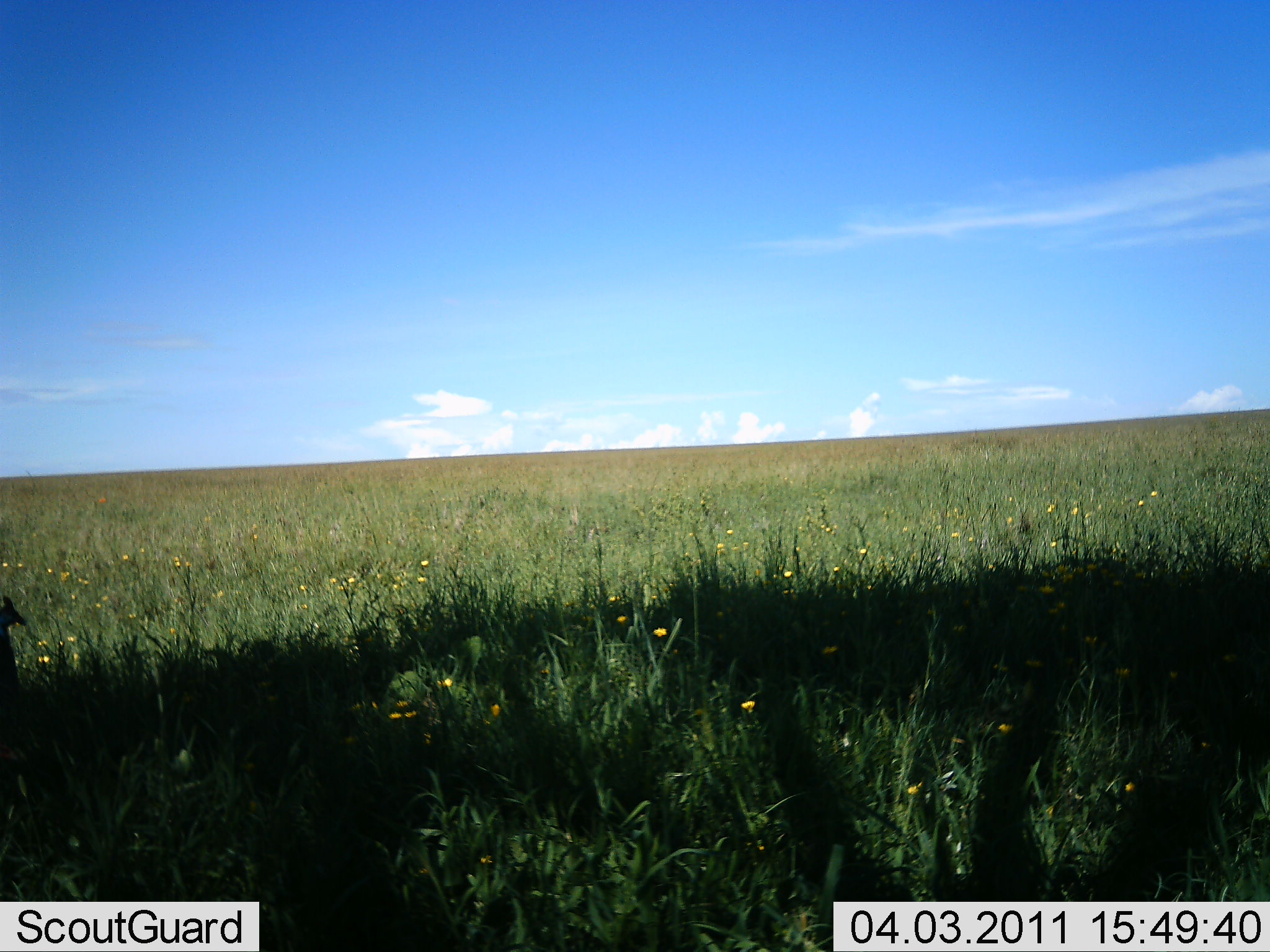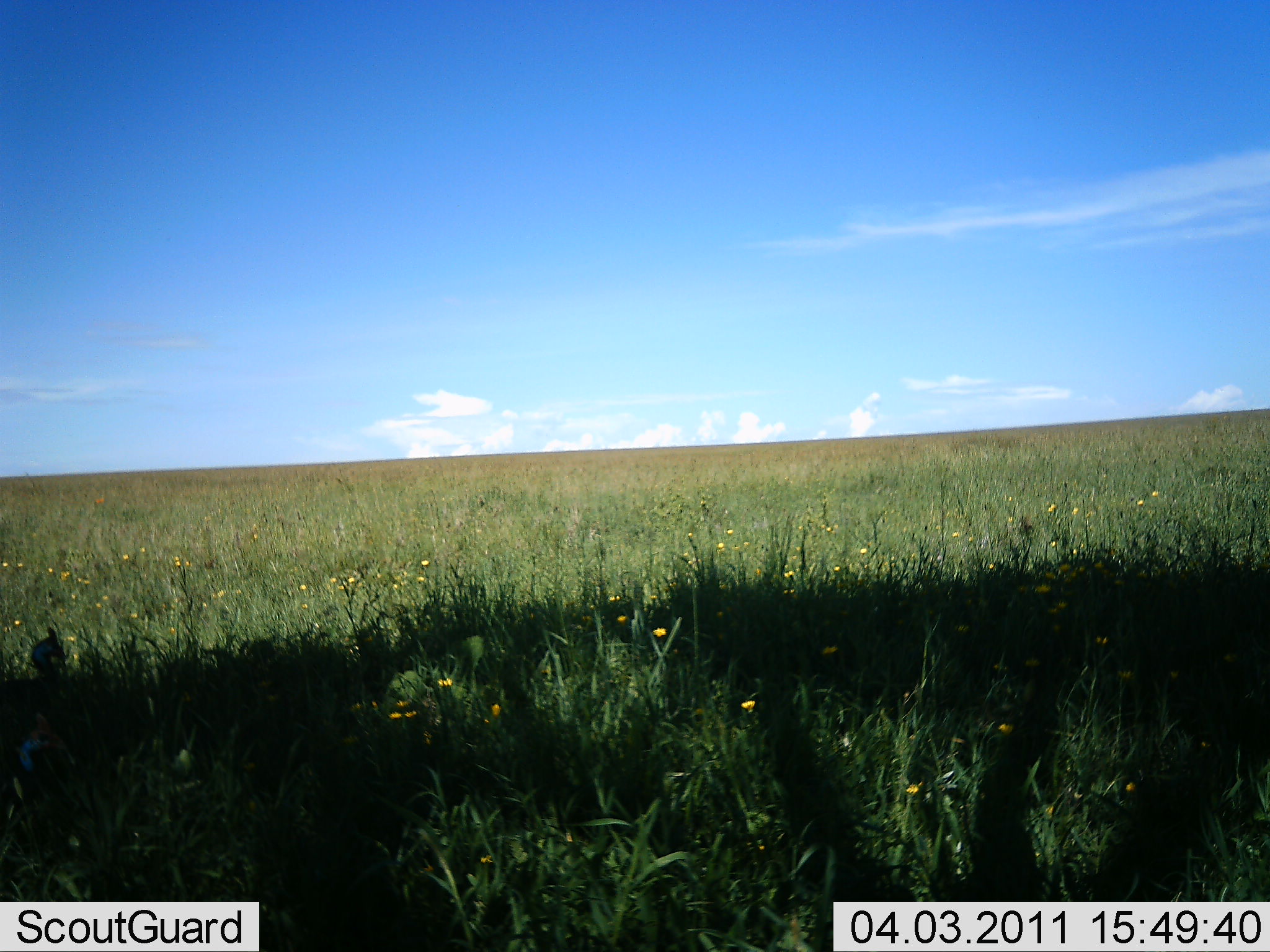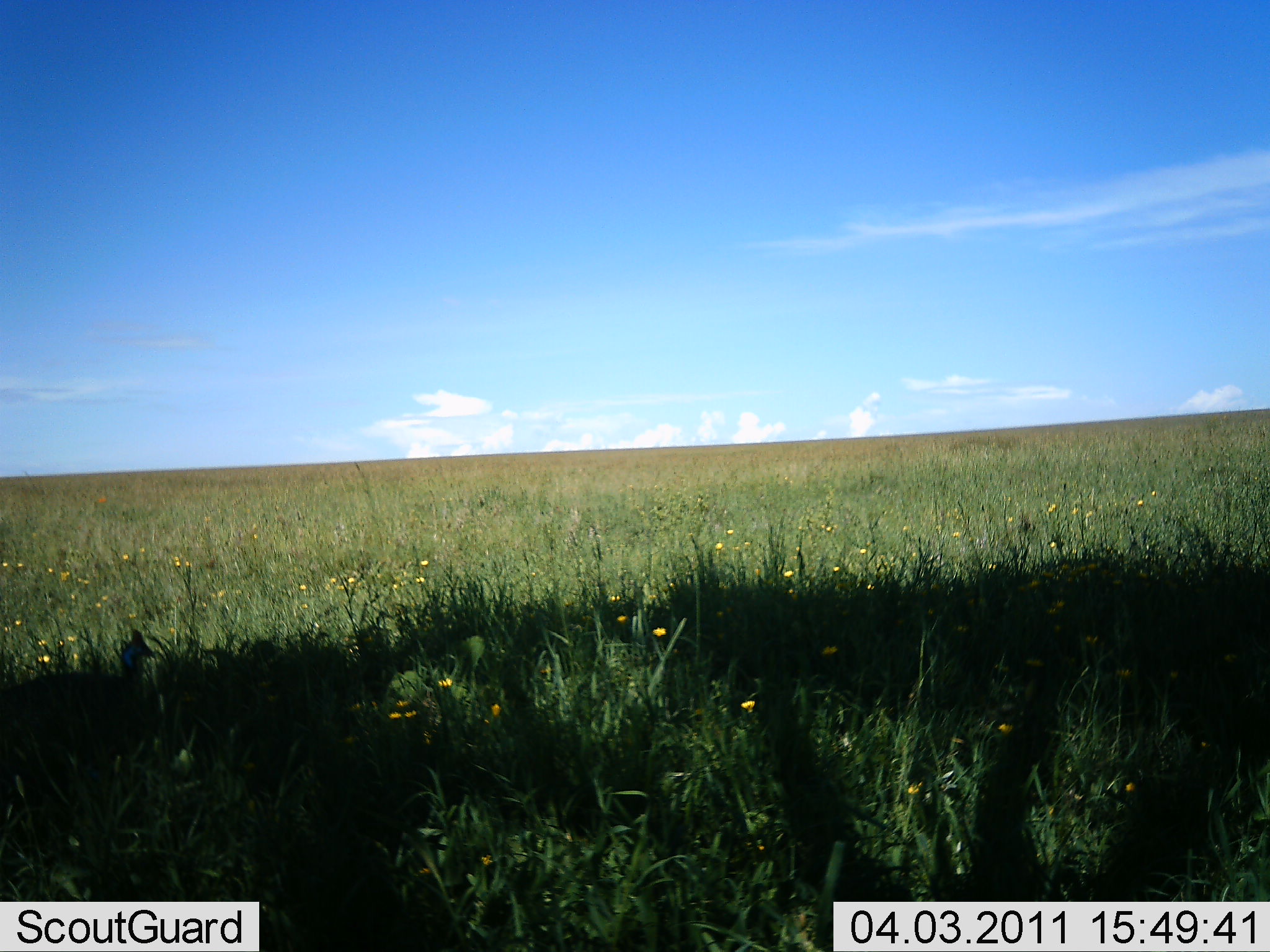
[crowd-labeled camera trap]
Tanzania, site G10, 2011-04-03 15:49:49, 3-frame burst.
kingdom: Animalia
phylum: Chordata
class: Aves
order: Galliformes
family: Numididae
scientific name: Numididae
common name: guinea fowl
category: guineafowl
Guineafowl (guinea fowl) (Numididae), count 1. Behavior (volunteer vote fractions): standing 0%, resting 0%, moving 100%, interacting 0%. Young present (vote fraction): 0%. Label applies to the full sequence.